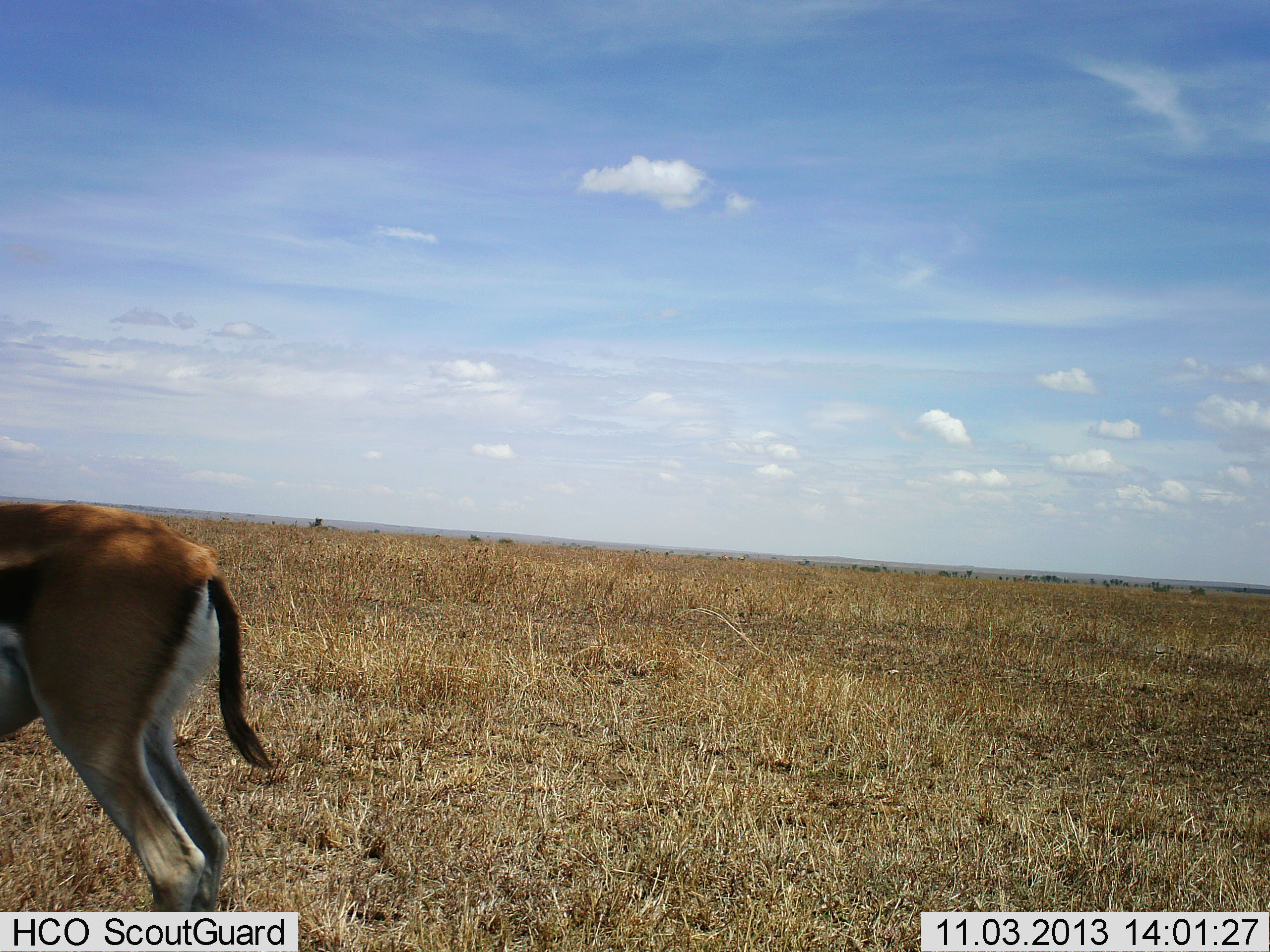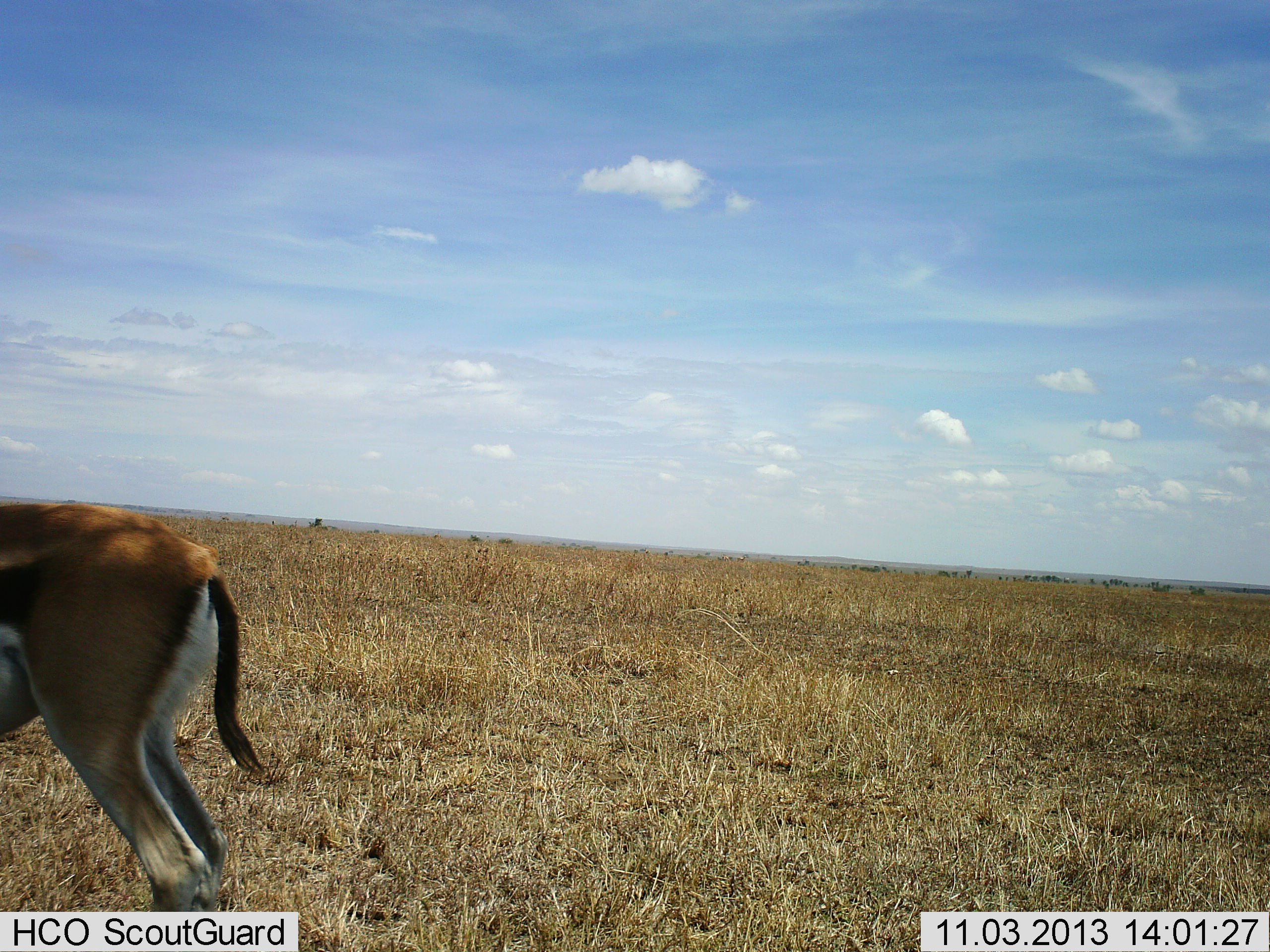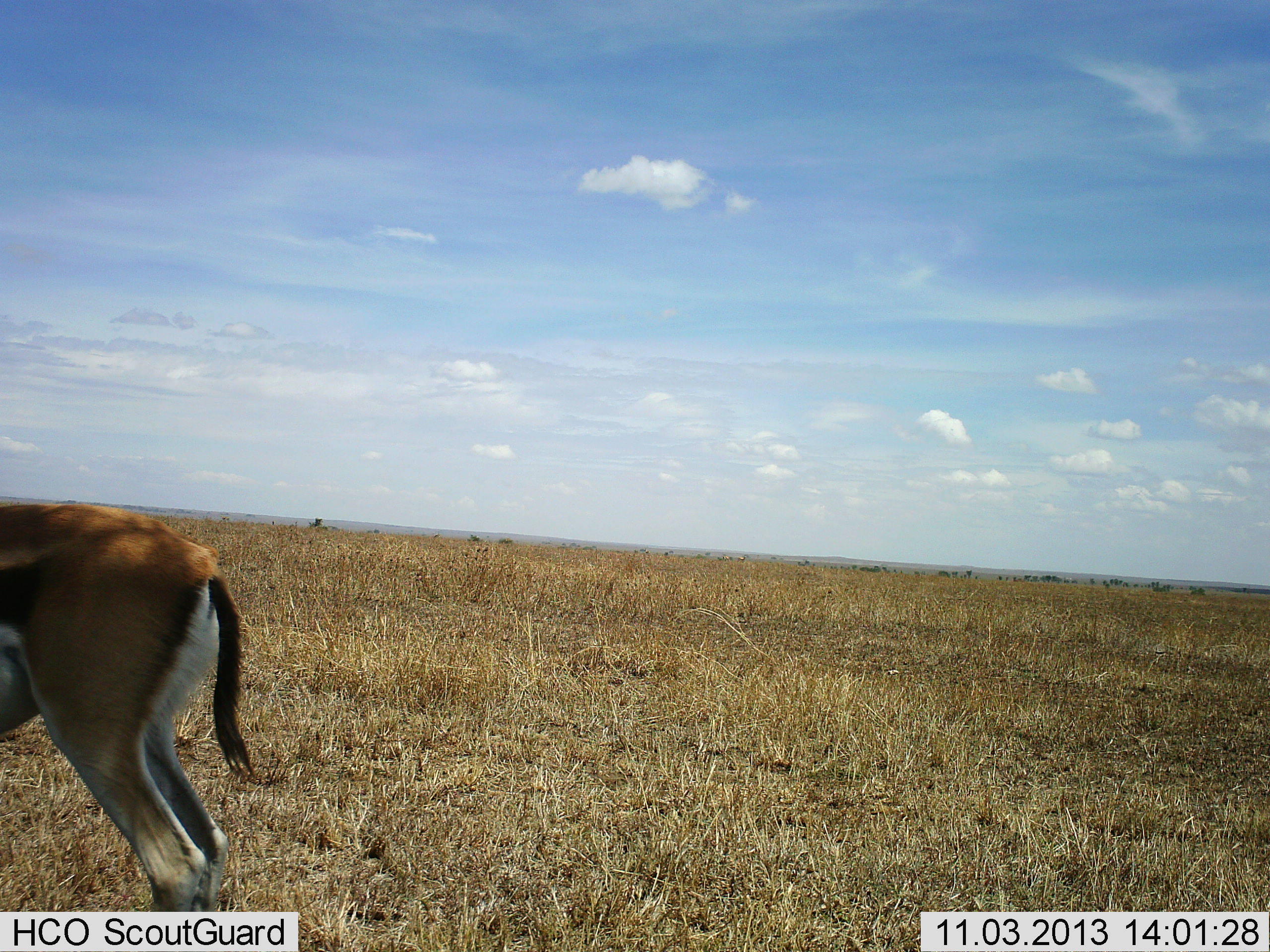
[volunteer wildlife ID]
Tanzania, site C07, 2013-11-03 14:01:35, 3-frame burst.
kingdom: Animalia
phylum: Chordata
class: Mammalia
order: Artiodactyla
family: Bovidae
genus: Eudorcas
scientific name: Eudorcas thomsonii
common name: thomson's gazelle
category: gazellethomsons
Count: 1.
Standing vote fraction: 100%.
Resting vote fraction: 0%.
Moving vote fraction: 0%.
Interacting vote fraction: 0%.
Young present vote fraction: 0%.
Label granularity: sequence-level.